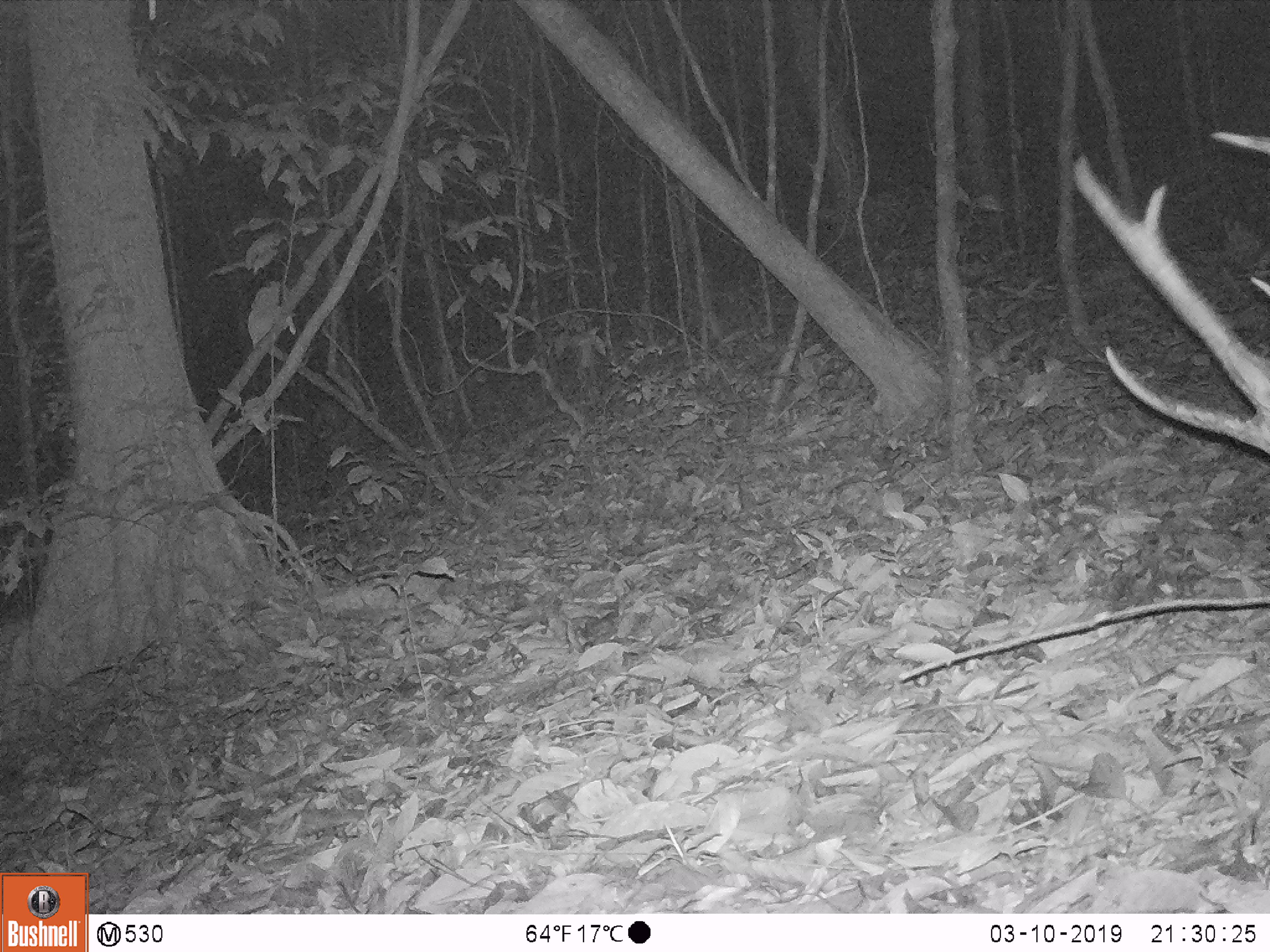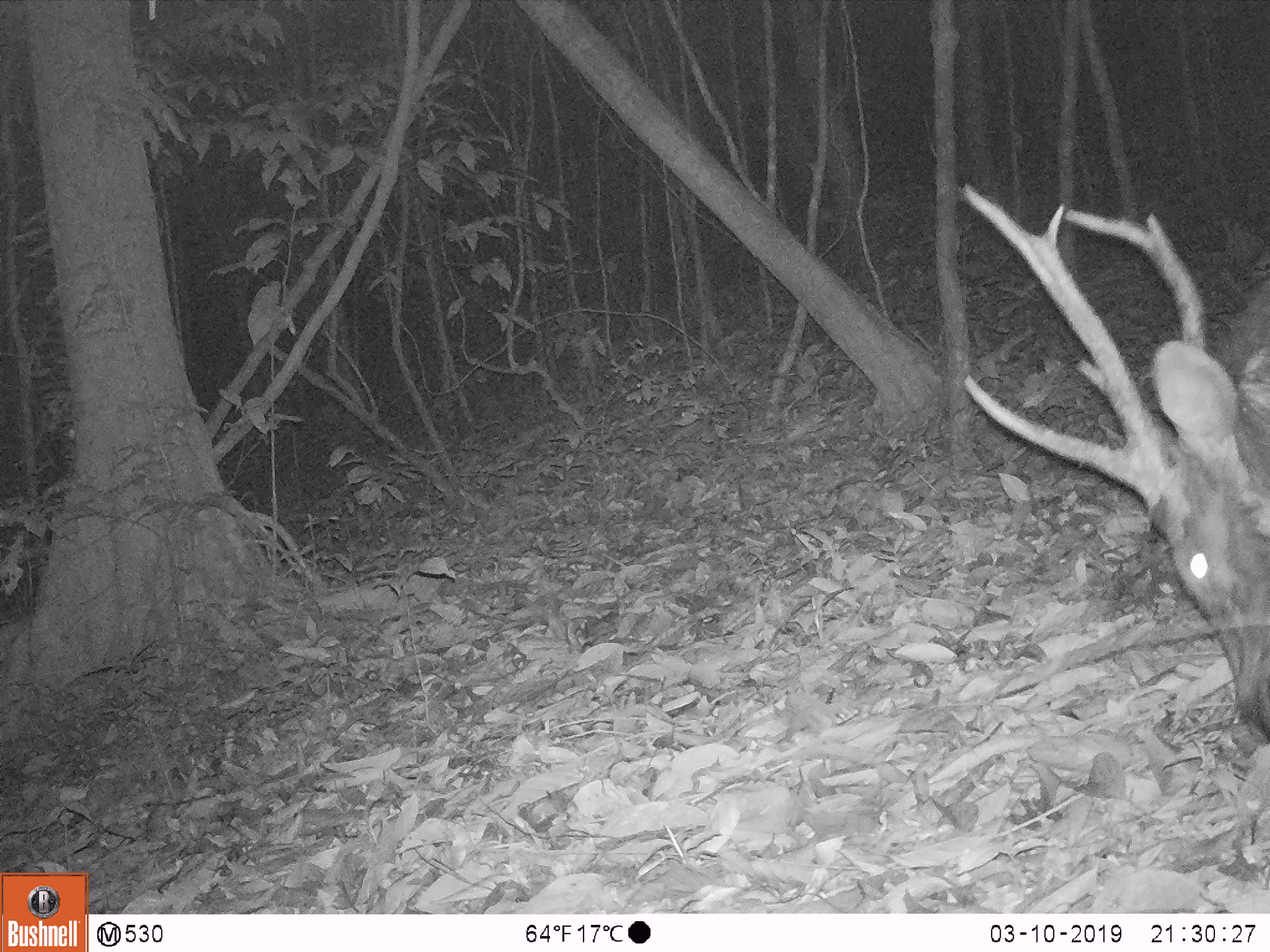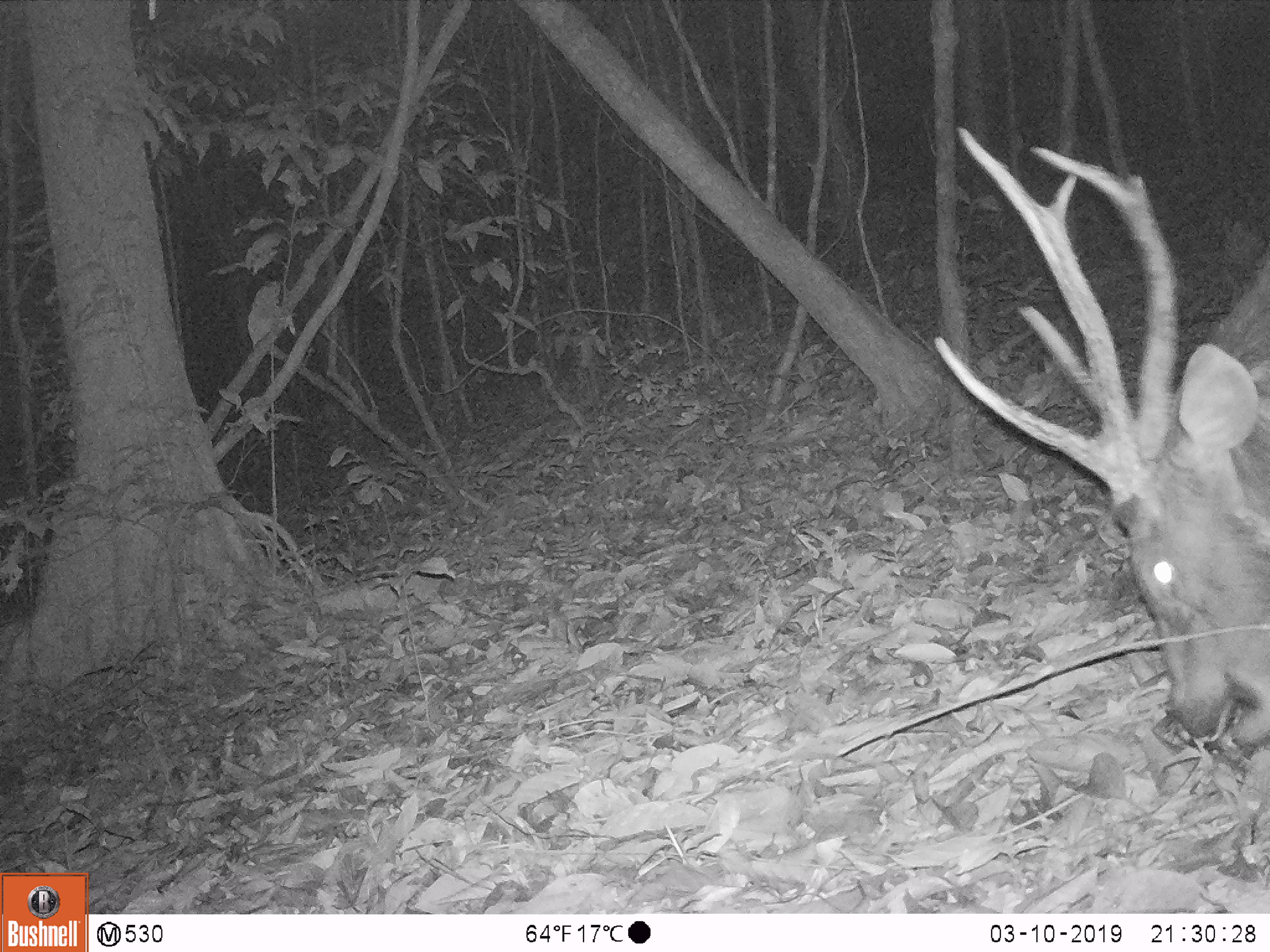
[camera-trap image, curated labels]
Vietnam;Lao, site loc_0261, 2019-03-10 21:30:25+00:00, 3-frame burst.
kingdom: Animalia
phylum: Chordata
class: Mammalia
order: Artiodactyla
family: Cervidae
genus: Rusa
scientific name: Rusa unicolor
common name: sambar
Sambar (Rusa unicolor). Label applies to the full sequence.